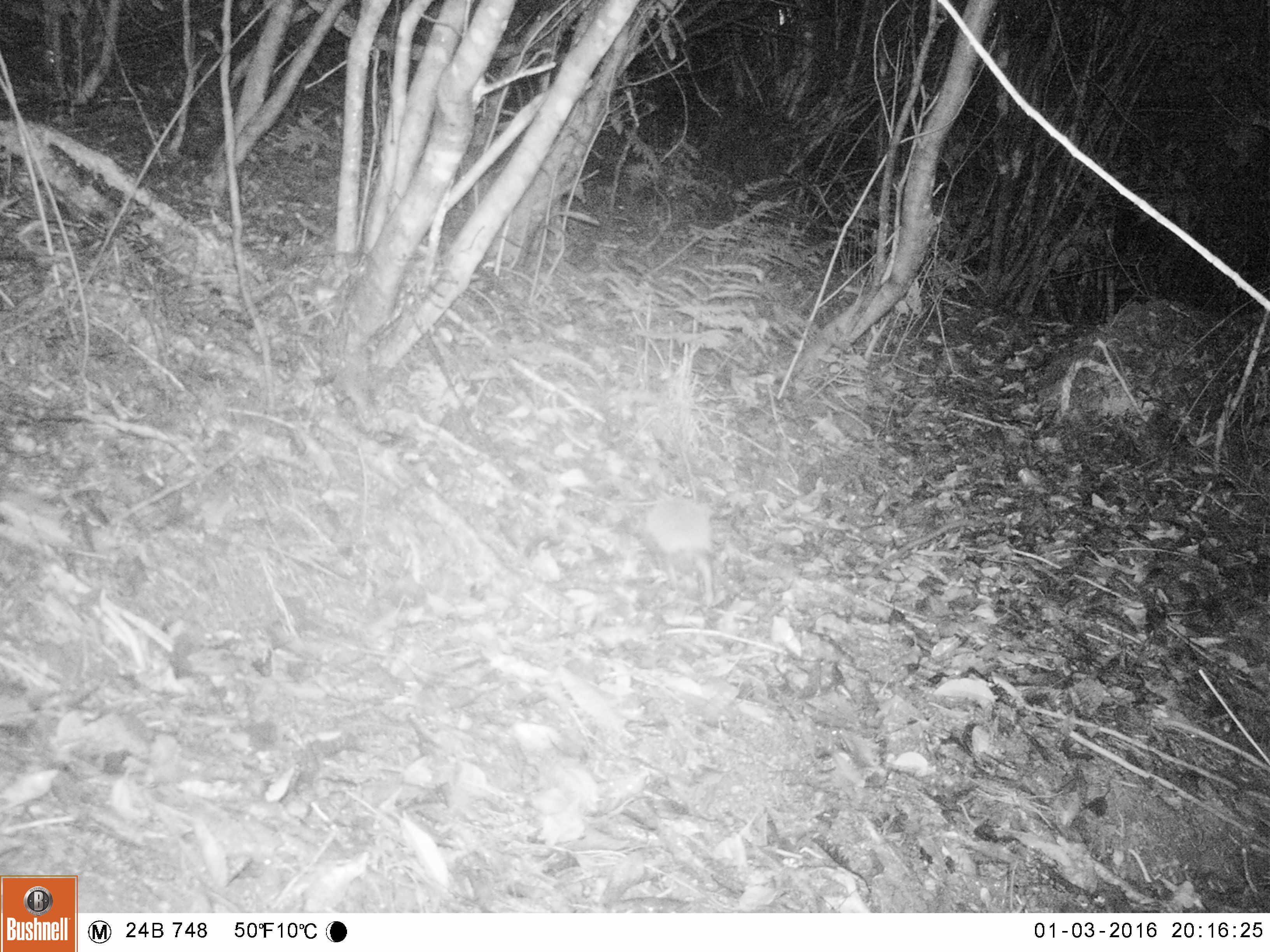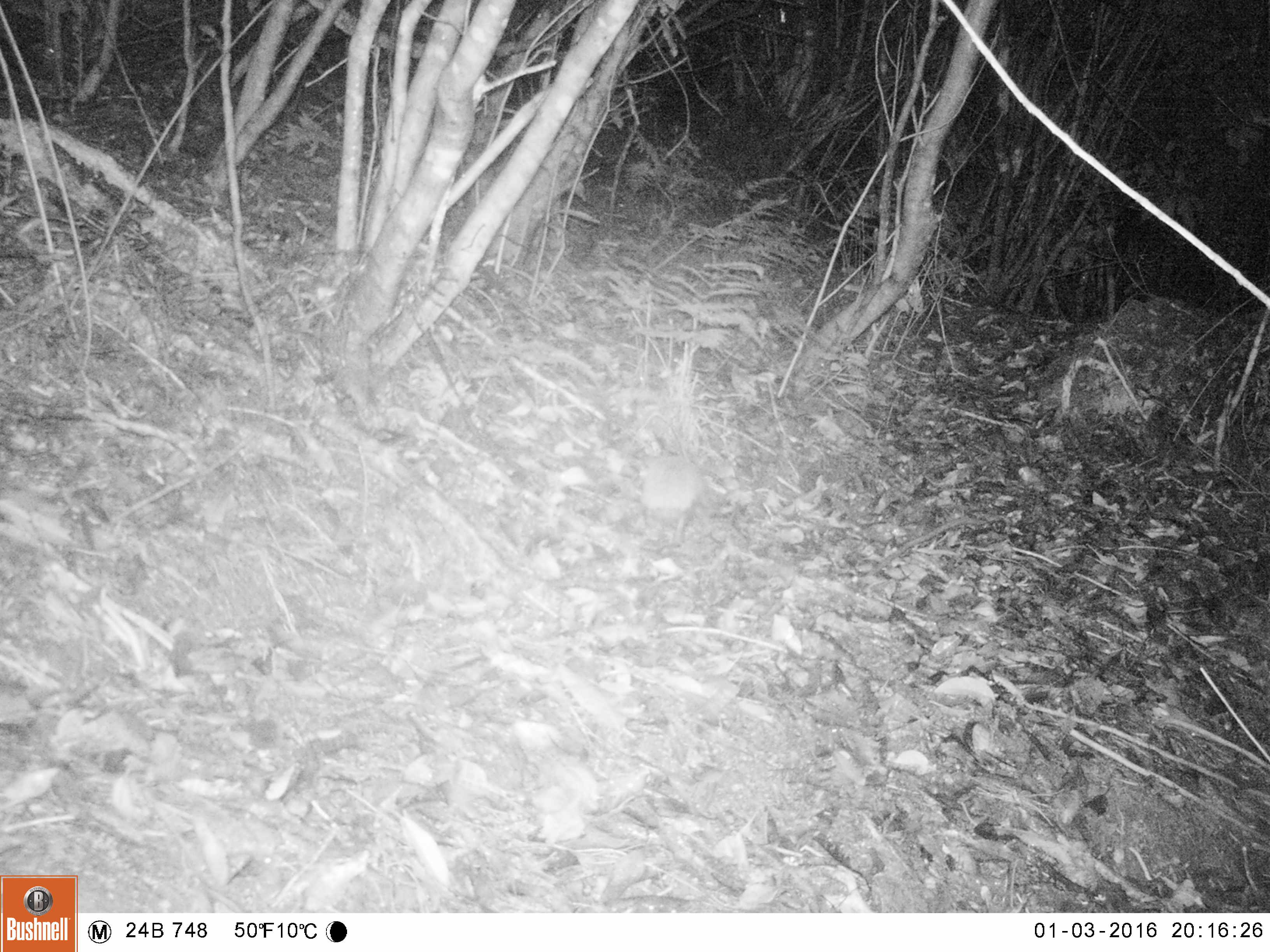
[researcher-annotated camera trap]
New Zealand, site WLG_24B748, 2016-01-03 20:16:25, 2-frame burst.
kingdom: Animalia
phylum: Chordata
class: Mammalia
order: Eulipotyphla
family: Erinaceidae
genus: Erinaceus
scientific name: Erinaceus europaeus europaeus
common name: european hedgehog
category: hedgehog